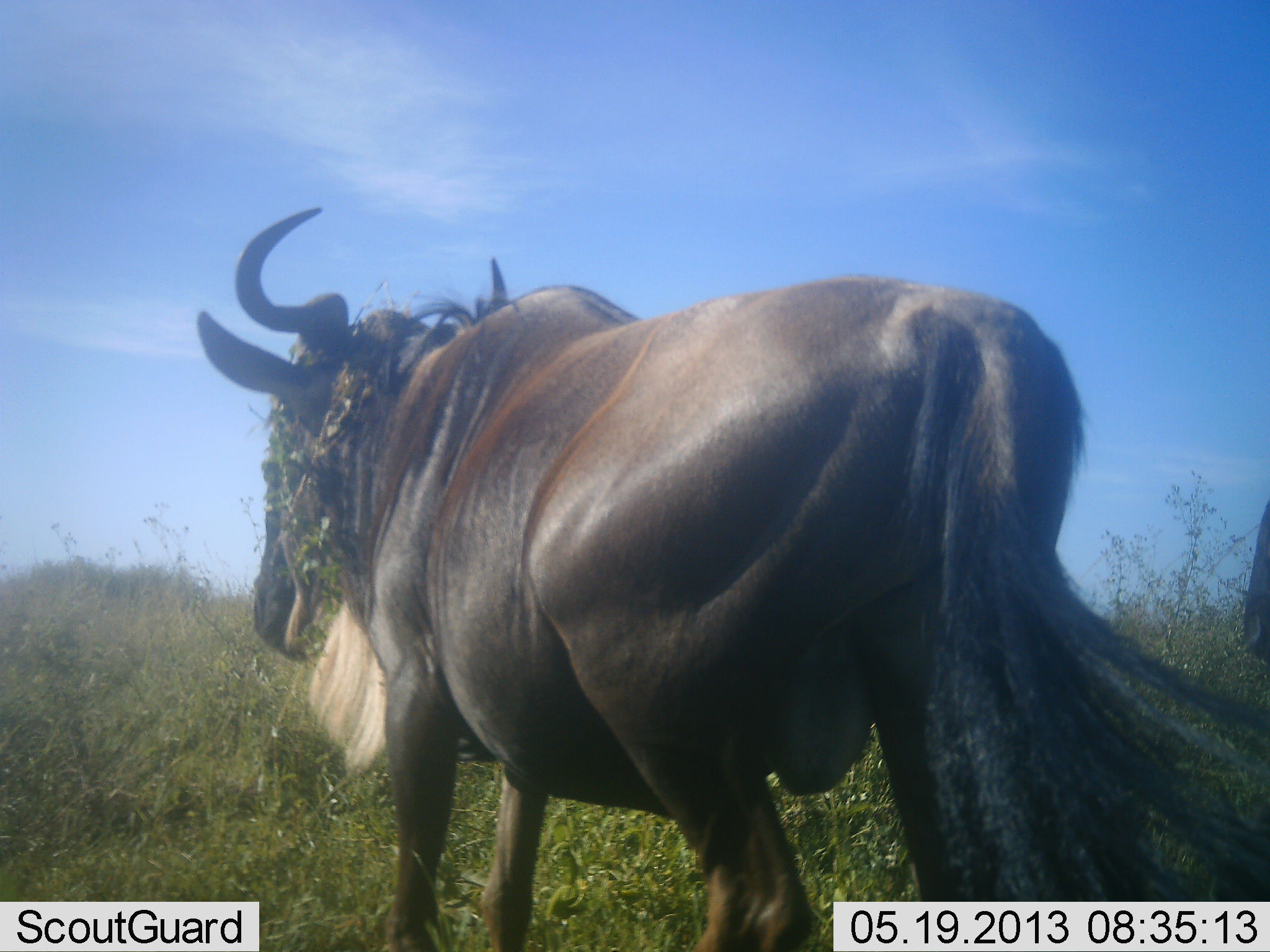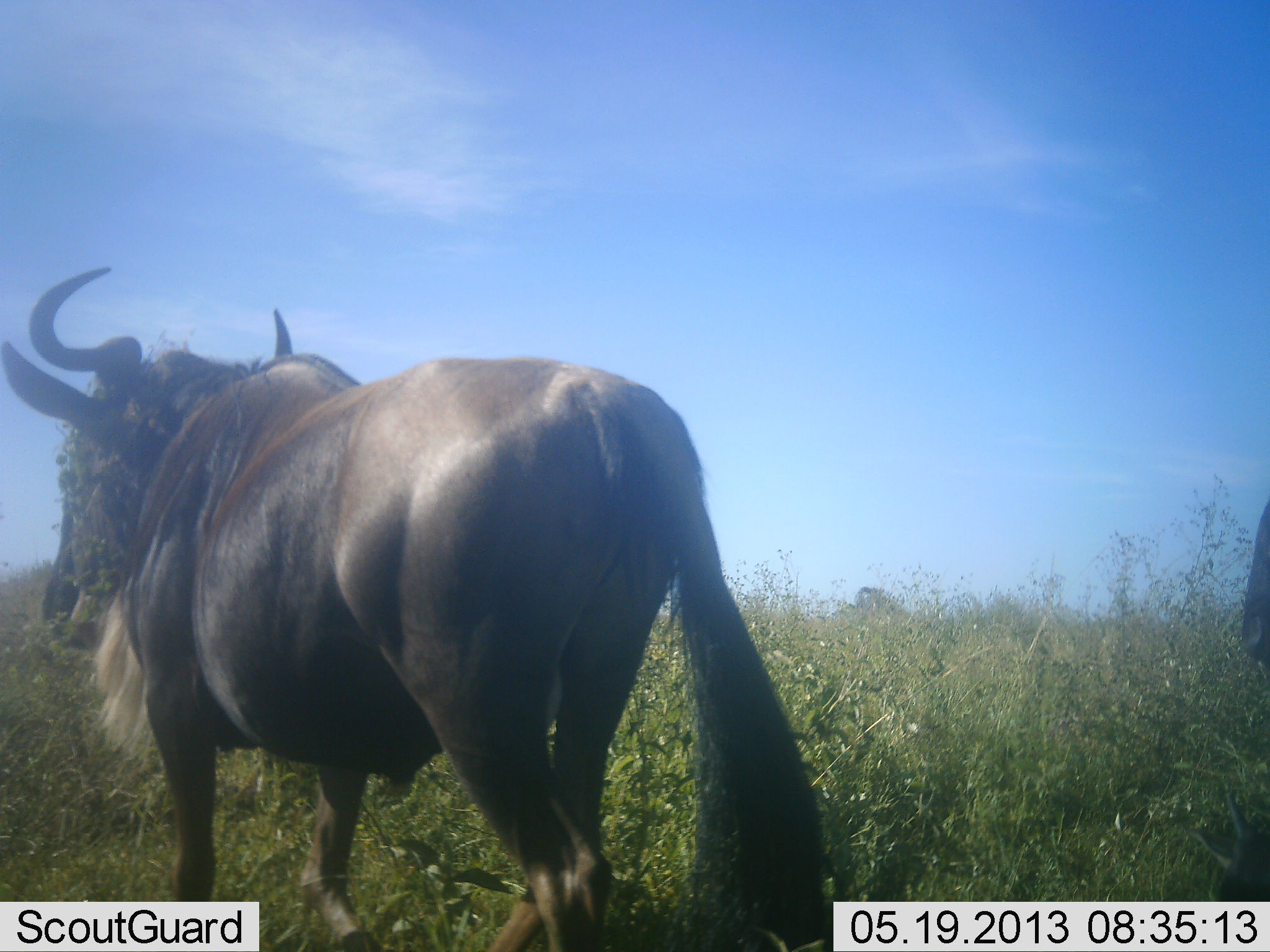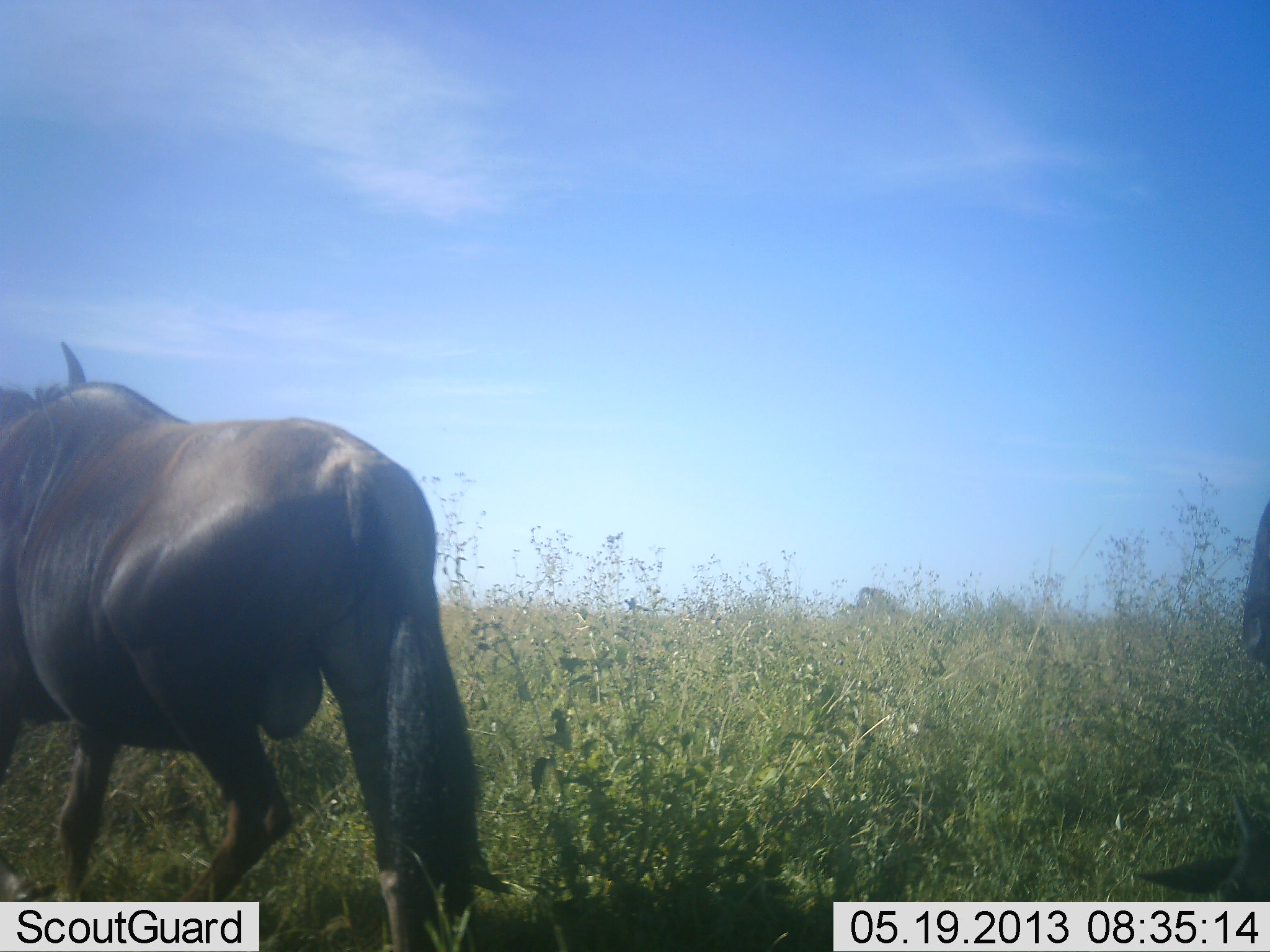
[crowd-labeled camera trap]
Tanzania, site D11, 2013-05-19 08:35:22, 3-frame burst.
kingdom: Animalia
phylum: Chordata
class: Mammalia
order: Artiodactyla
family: Bovidae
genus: Connochaetes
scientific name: Connochaetes taurinus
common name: blue wildebeest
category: wildebeest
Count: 2.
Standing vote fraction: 70%.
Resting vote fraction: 20%.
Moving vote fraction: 90%.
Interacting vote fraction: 0%.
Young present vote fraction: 0%.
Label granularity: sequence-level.